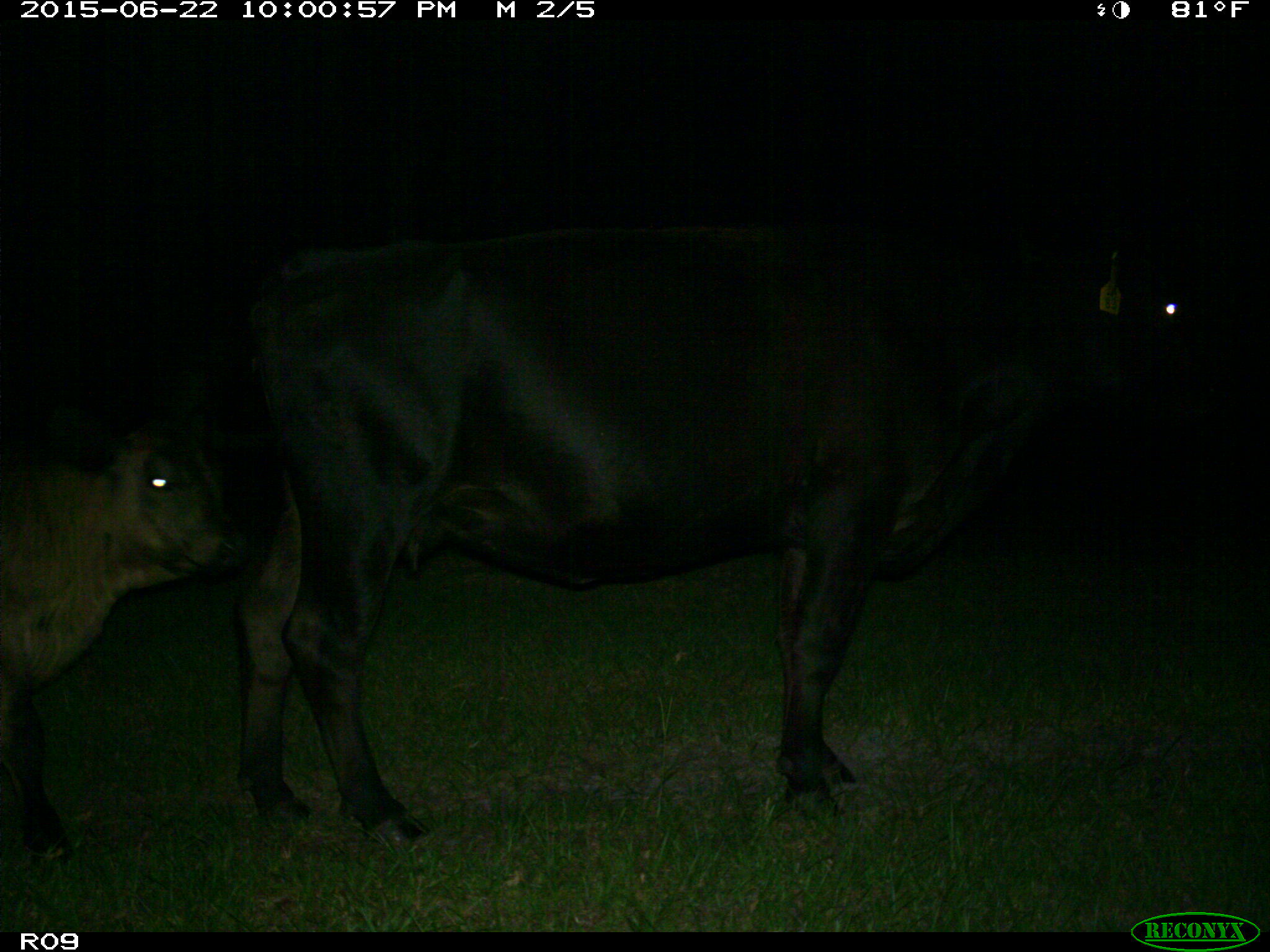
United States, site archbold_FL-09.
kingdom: Animalia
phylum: Chordata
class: Mammalia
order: Artiodactyla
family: Bovidae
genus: Bos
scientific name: Bos taurus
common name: domestic cow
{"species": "Bos taurus (domestic cow)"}